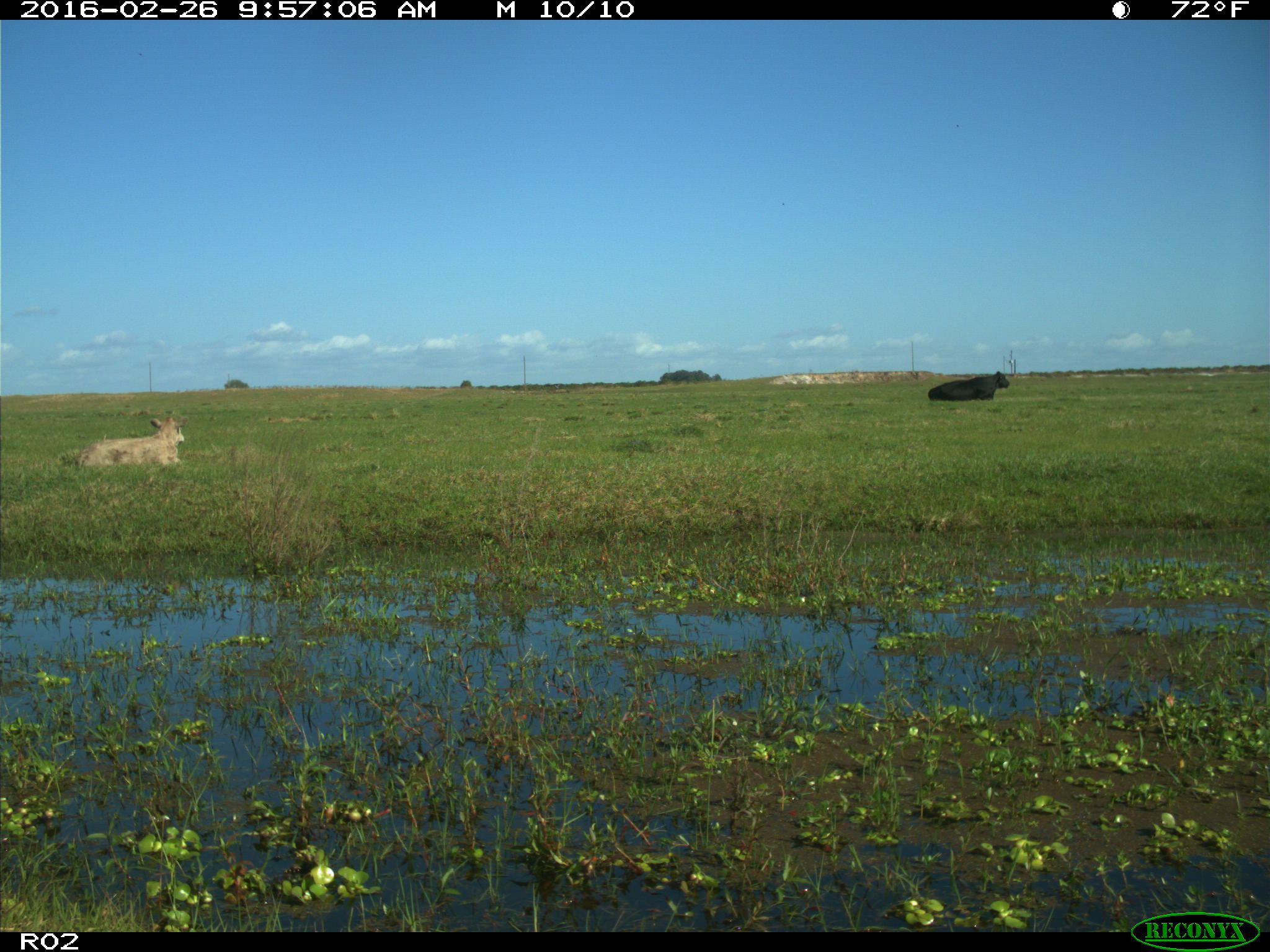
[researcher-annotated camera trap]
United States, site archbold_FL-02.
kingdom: Animalia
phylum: Chordata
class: Mammalia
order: Artiodactyla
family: Bovidae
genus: Bos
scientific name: Bos taurus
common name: domestic cow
Bos taurus (domestic cow).